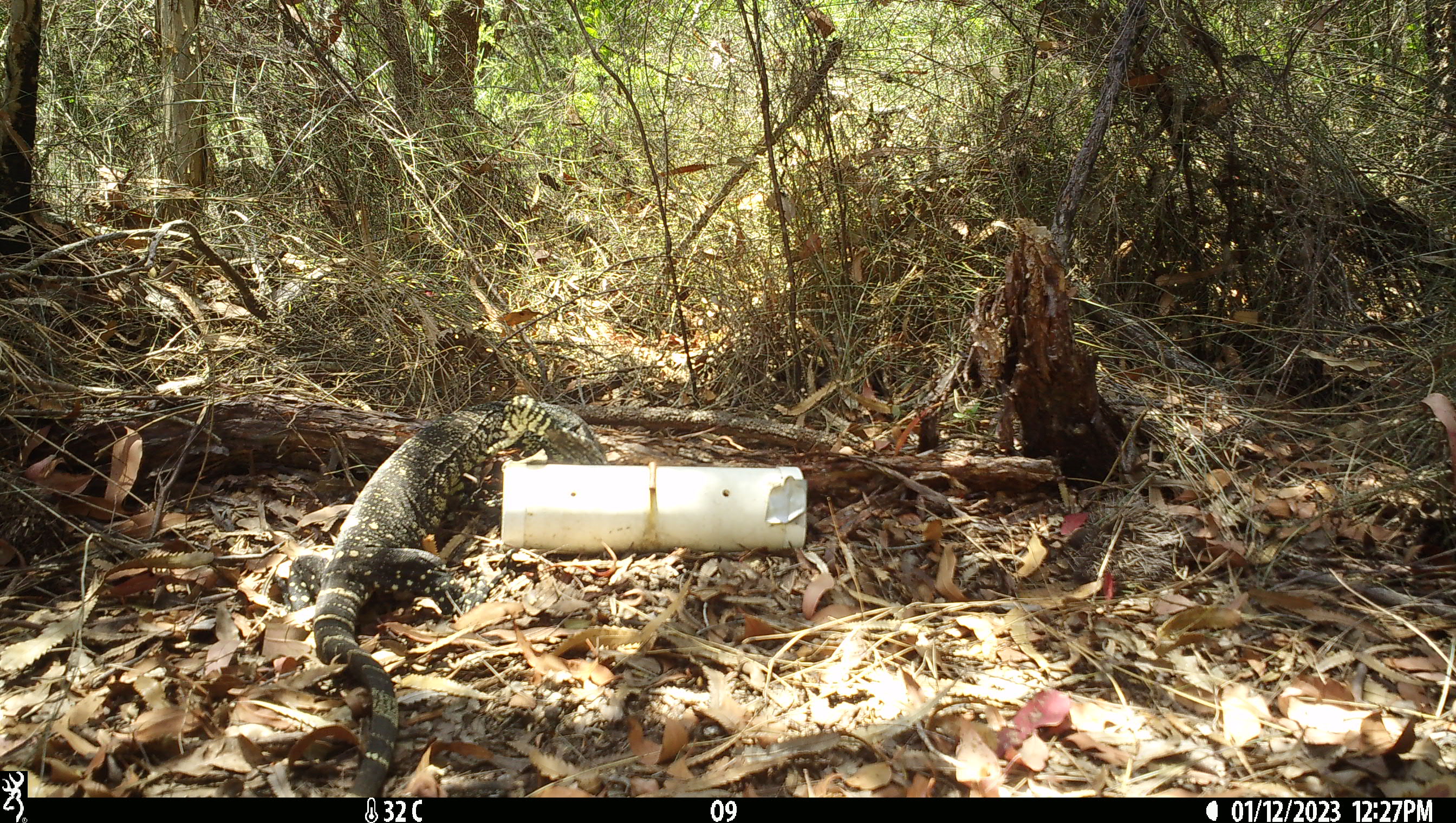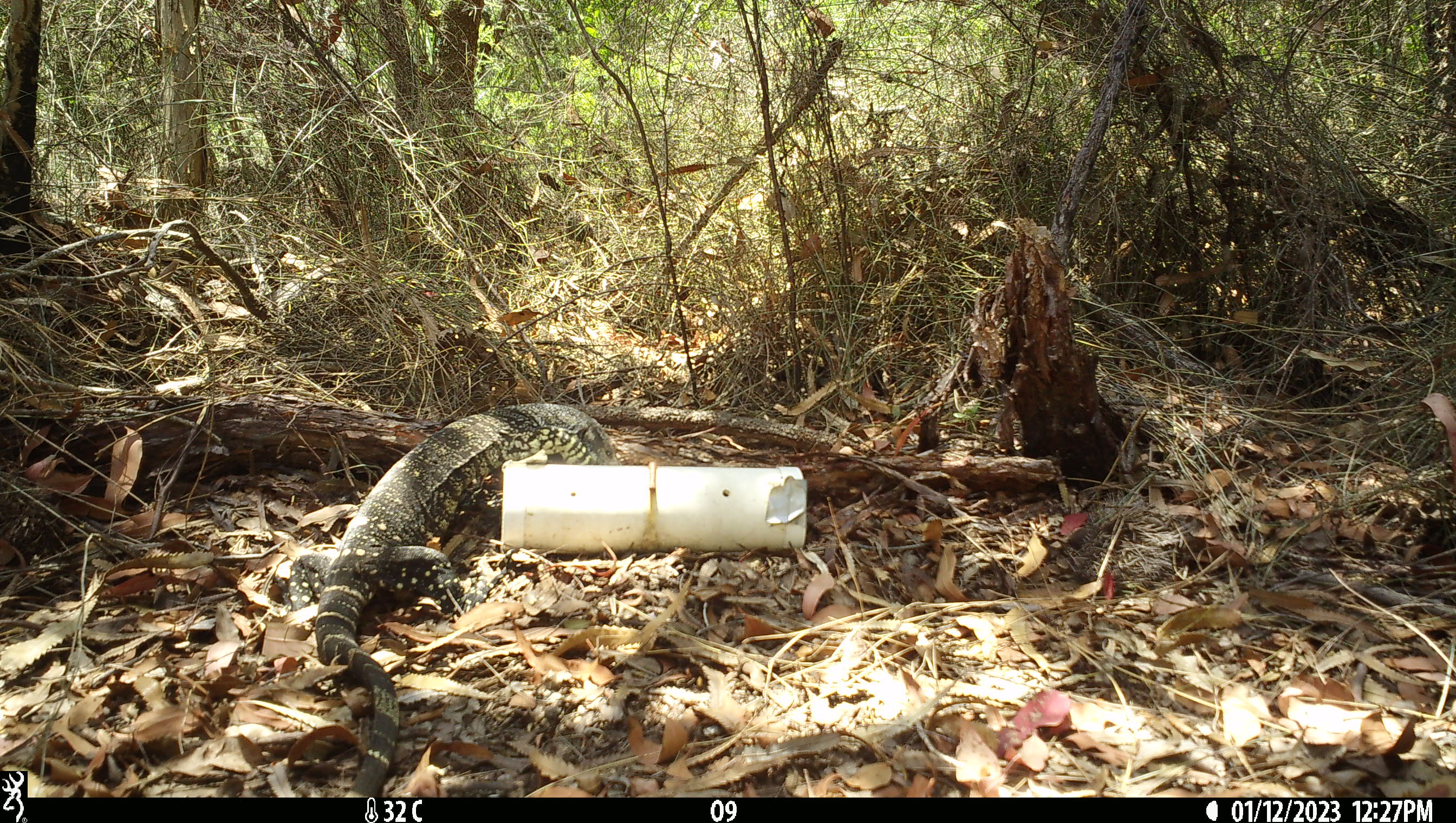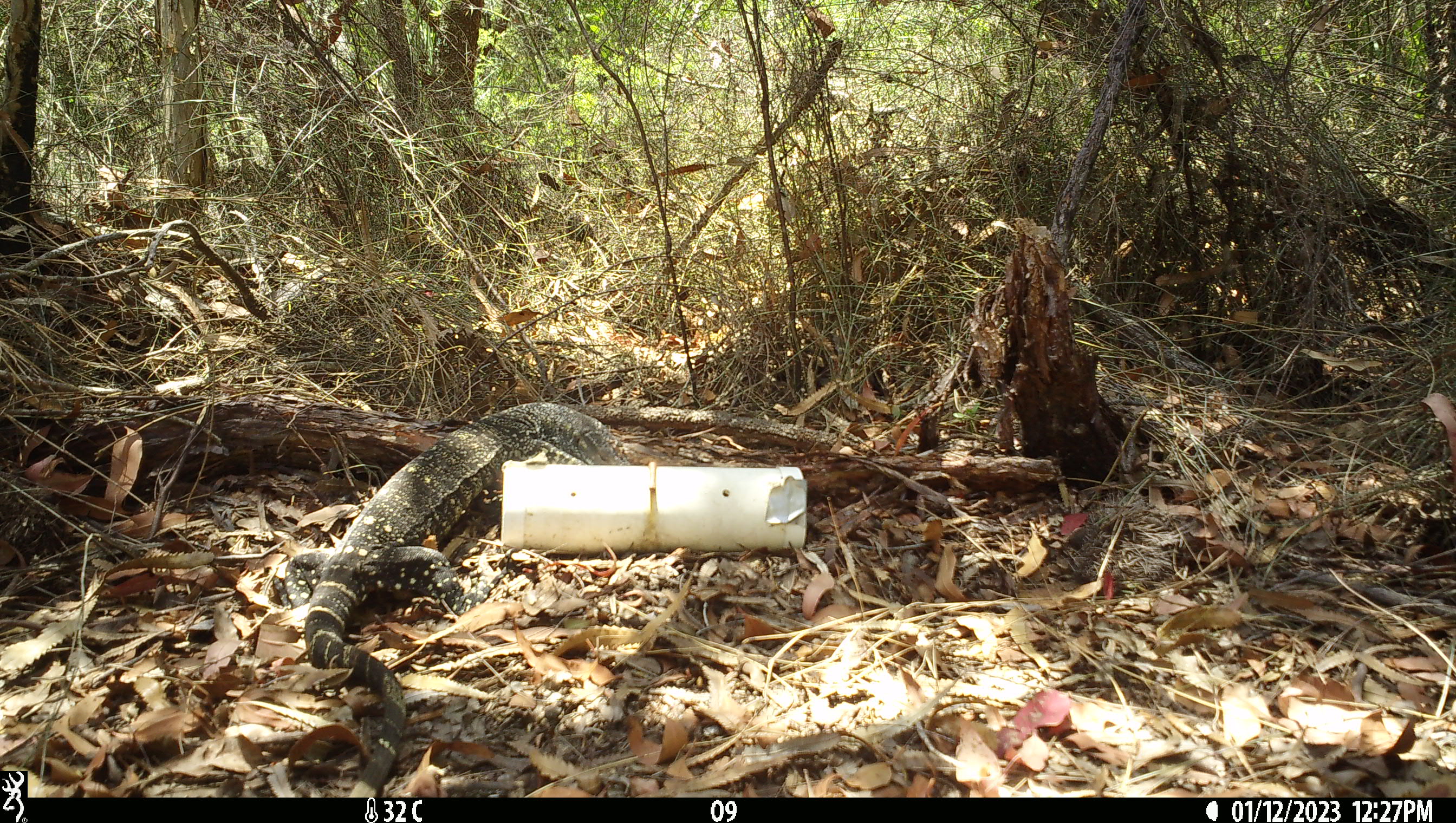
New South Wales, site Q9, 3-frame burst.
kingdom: Animalia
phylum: Chordata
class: Reptilia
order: Squamata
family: Varanidae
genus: Varanus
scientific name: Varanus varius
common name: lace monitor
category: goanna